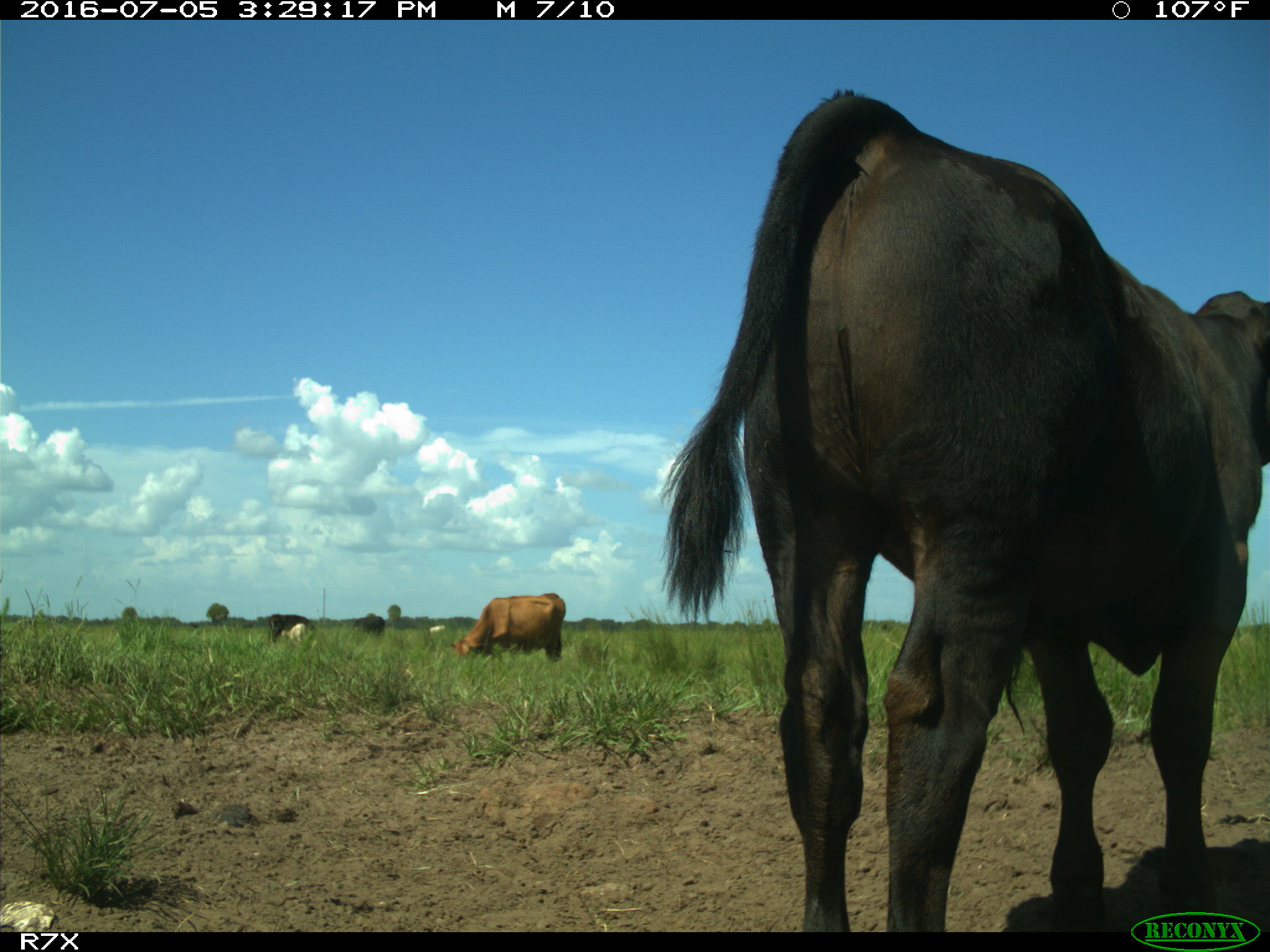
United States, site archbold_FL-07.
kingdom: Animalia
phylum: Chordata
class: Mammalia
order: Artiodactyla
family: Bovidae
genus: Bos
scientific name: Bos taurus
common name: domestic cow